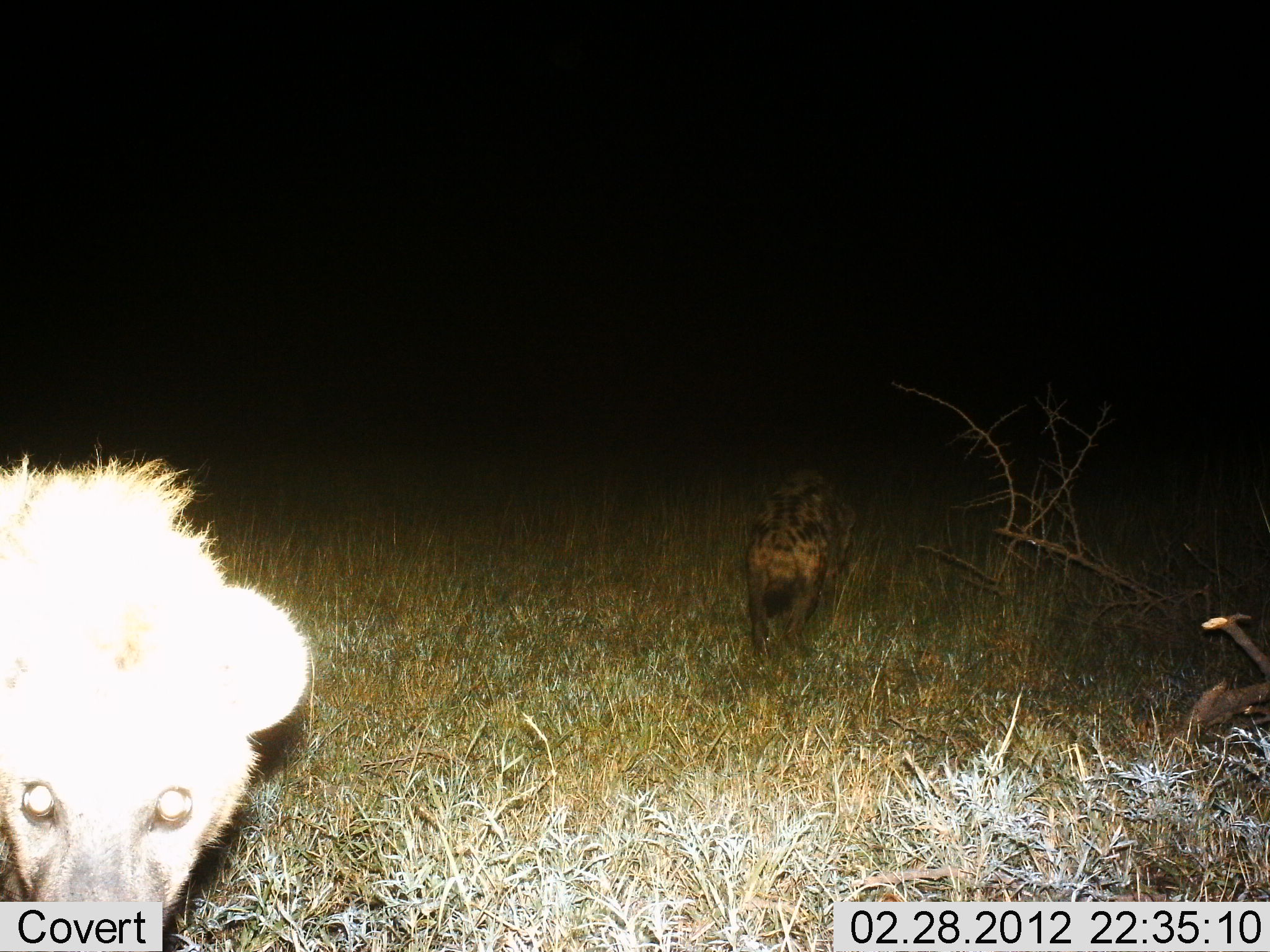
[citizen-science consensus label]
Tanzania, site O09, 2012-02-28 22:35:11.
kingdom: Animalia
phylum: Chordata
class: Mammalia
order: Carnivora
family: Hyaenidae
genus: Crocuta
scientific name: Crocuta crocuta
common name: spotted hyena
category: hyenaspotted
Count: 2.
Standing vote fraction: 48%.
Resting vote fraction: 0%.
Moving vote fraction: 84%.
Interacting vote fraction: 0%.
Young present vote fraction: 0%.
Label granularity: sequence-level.